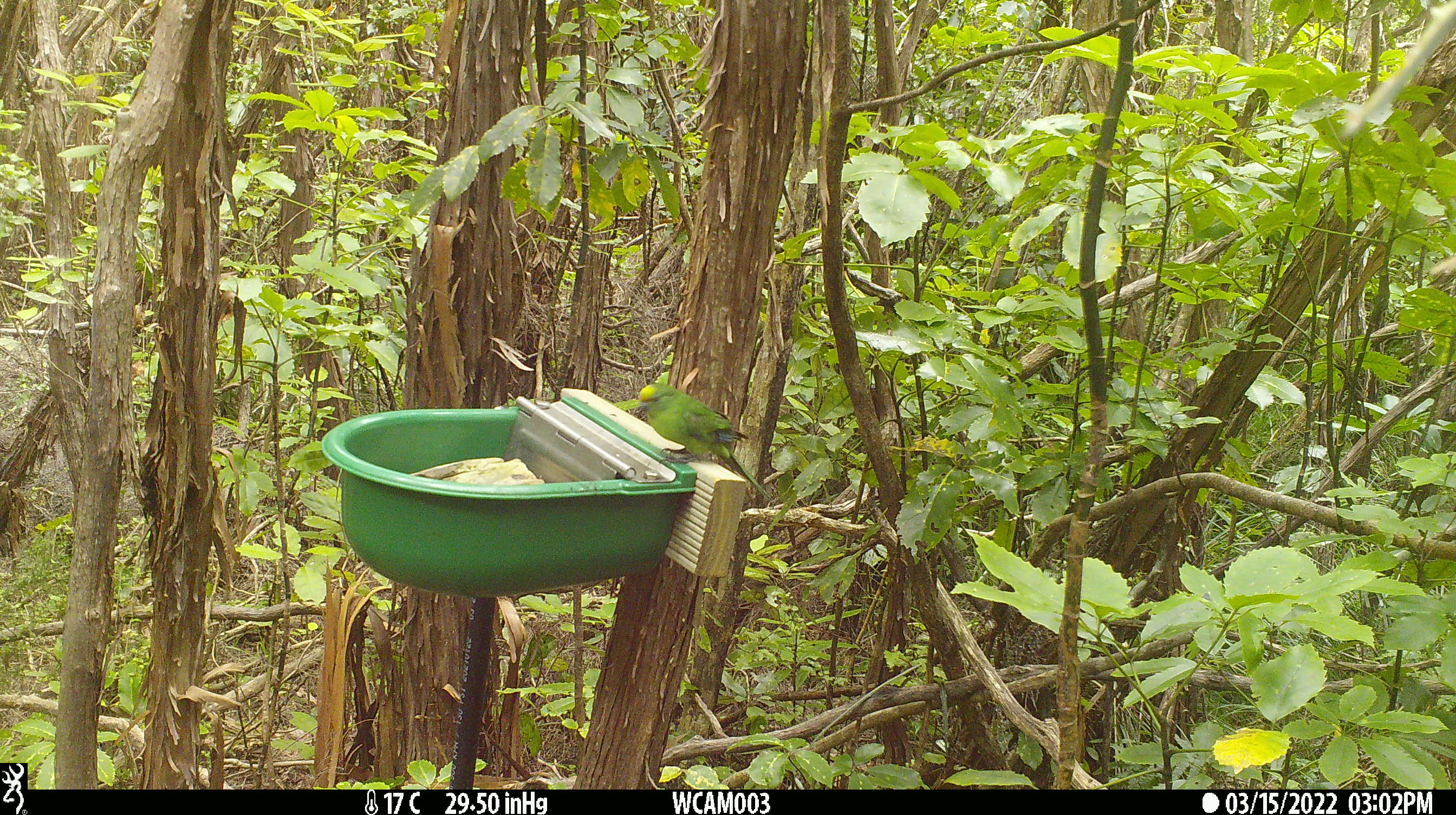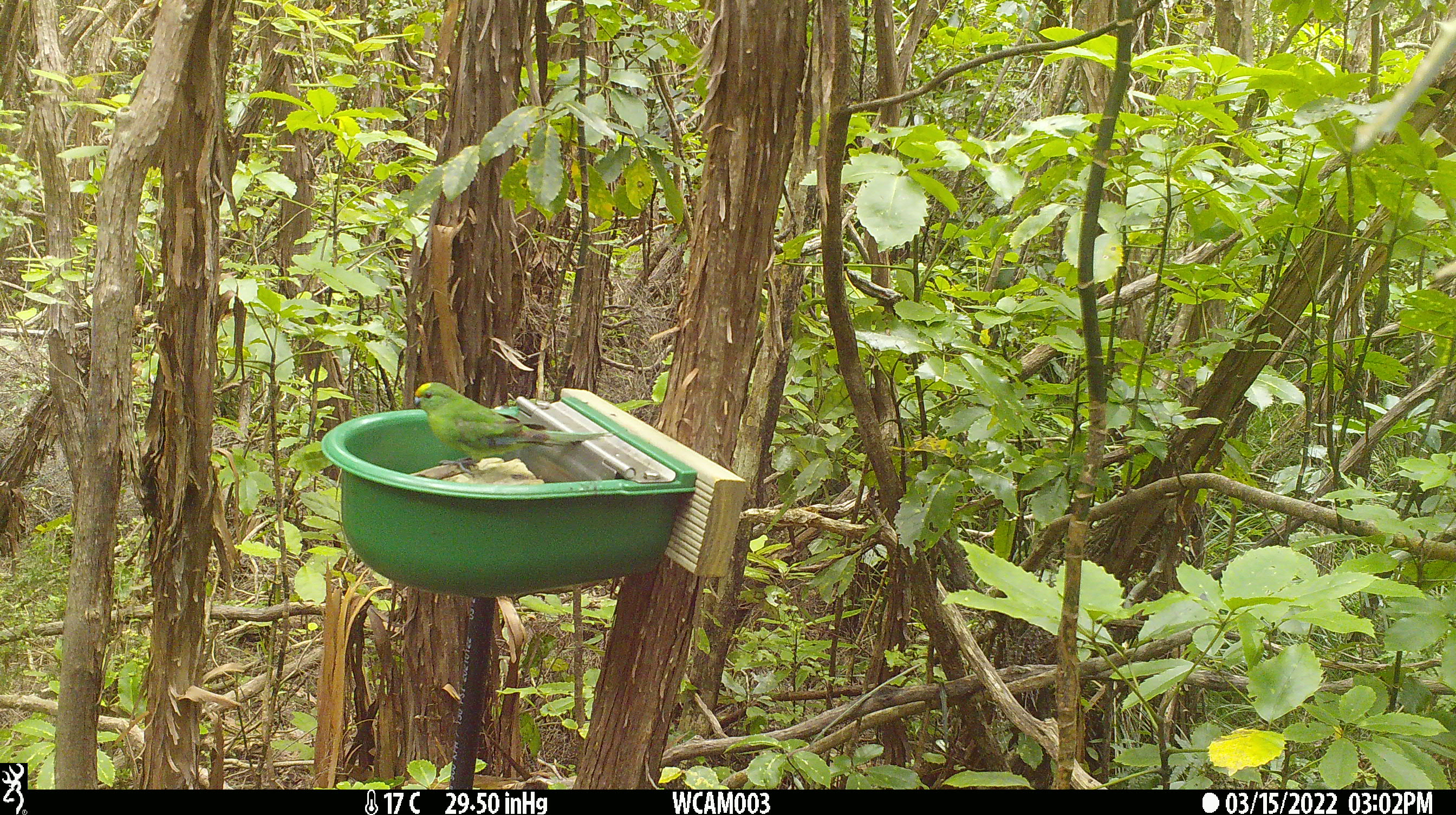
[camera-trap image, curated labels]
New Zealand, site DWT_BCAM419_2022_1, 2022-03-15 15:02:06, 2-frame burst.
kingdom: Animalia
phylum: Chordata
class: Aves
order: Psittaciformes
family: Psittaculidae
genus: Cyanoramphus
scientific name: Cyanoramphus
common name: parakeet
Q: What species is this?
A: Parakeet (Cyanoramphus).